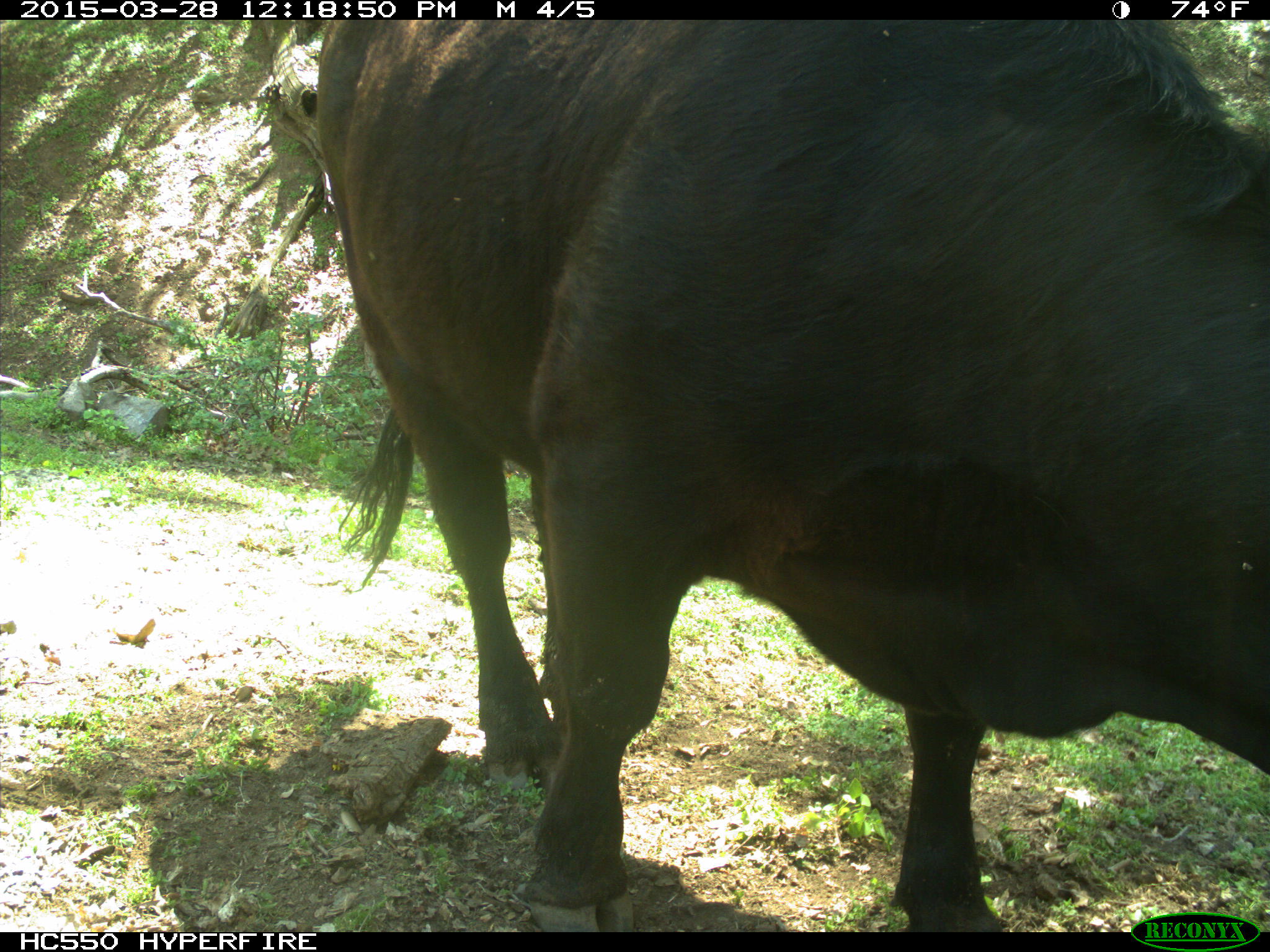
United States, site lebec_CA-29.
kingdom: Animalia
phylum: Chordata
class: Mammalia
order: Artiodactyla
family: Bovidae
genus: Bos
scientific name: Bos taurus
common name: domestic cow